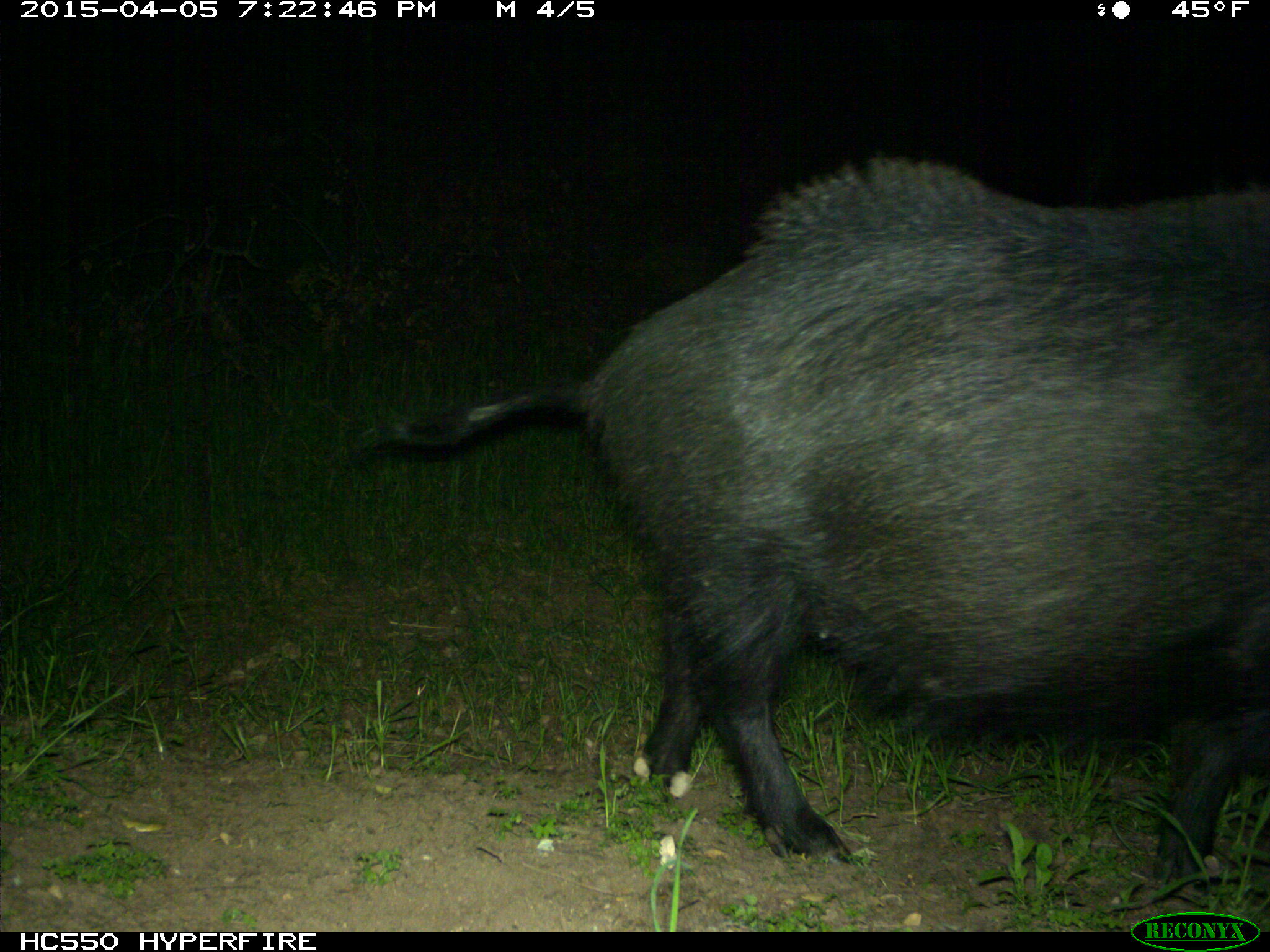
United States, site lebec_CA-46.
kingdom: Animalia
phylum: Chordata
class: Mammalia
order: Artiodactyla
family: Suidae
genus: Sus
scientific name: Sus scrofa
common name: wild boar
Sus scrofa (wild boar).